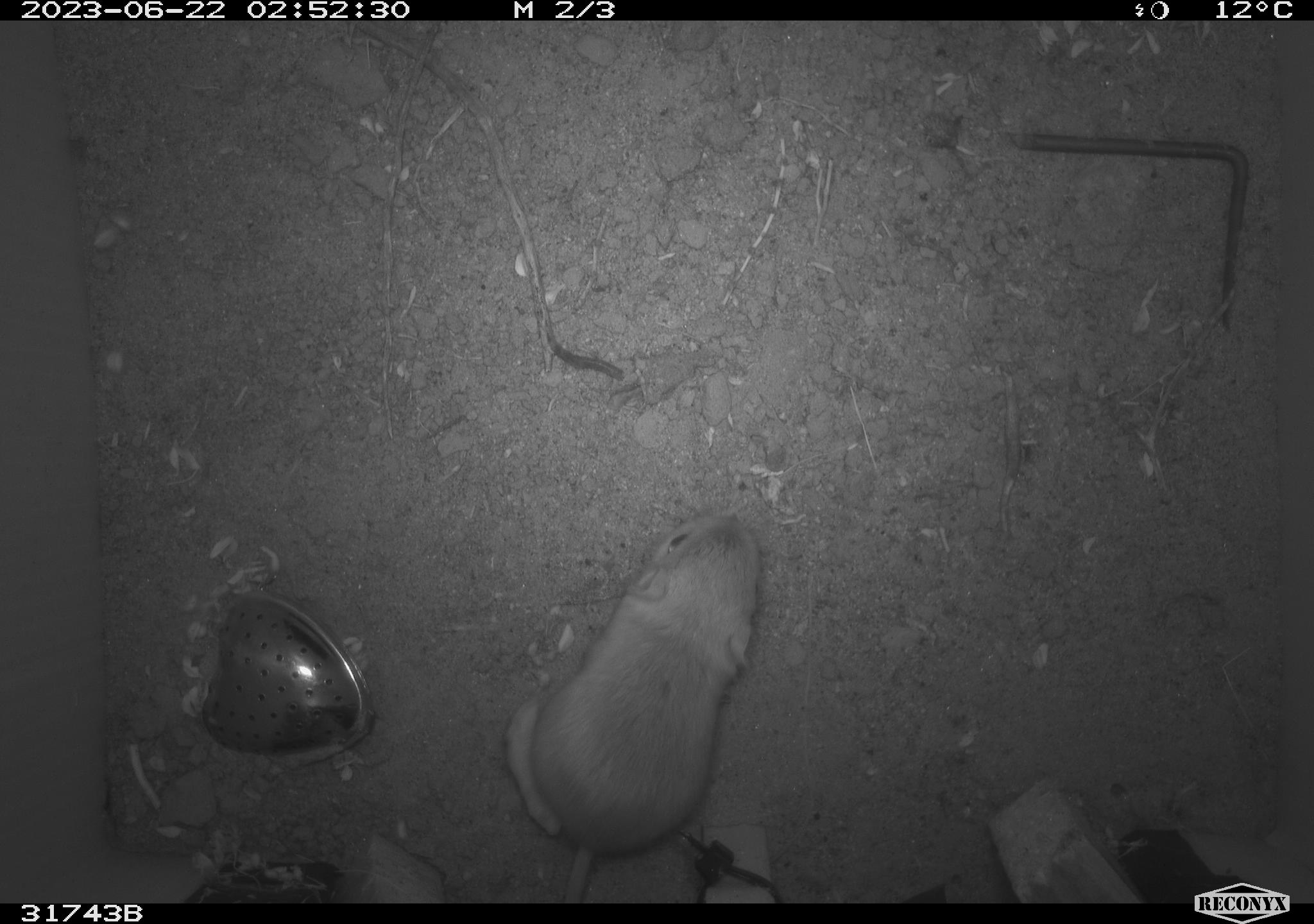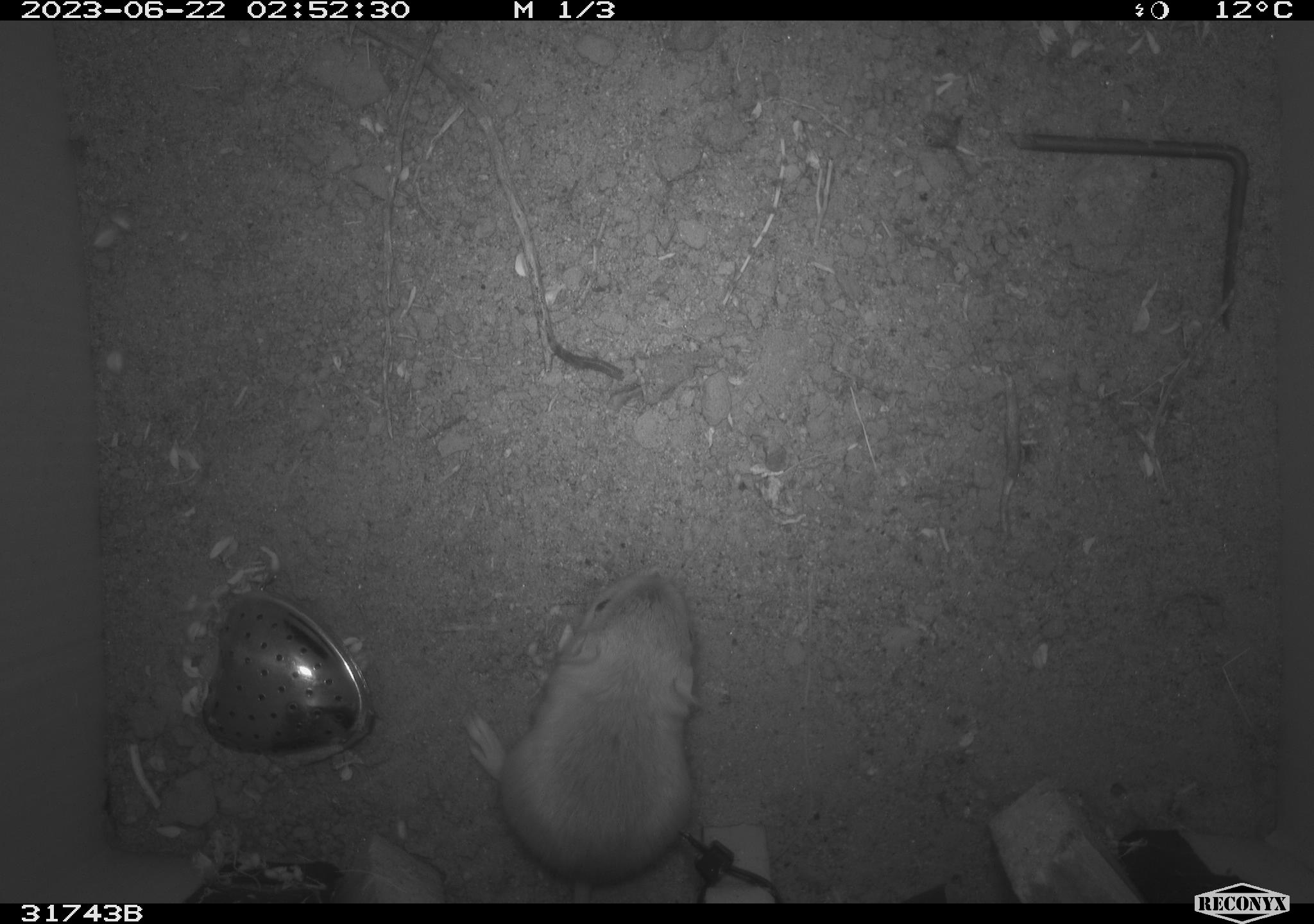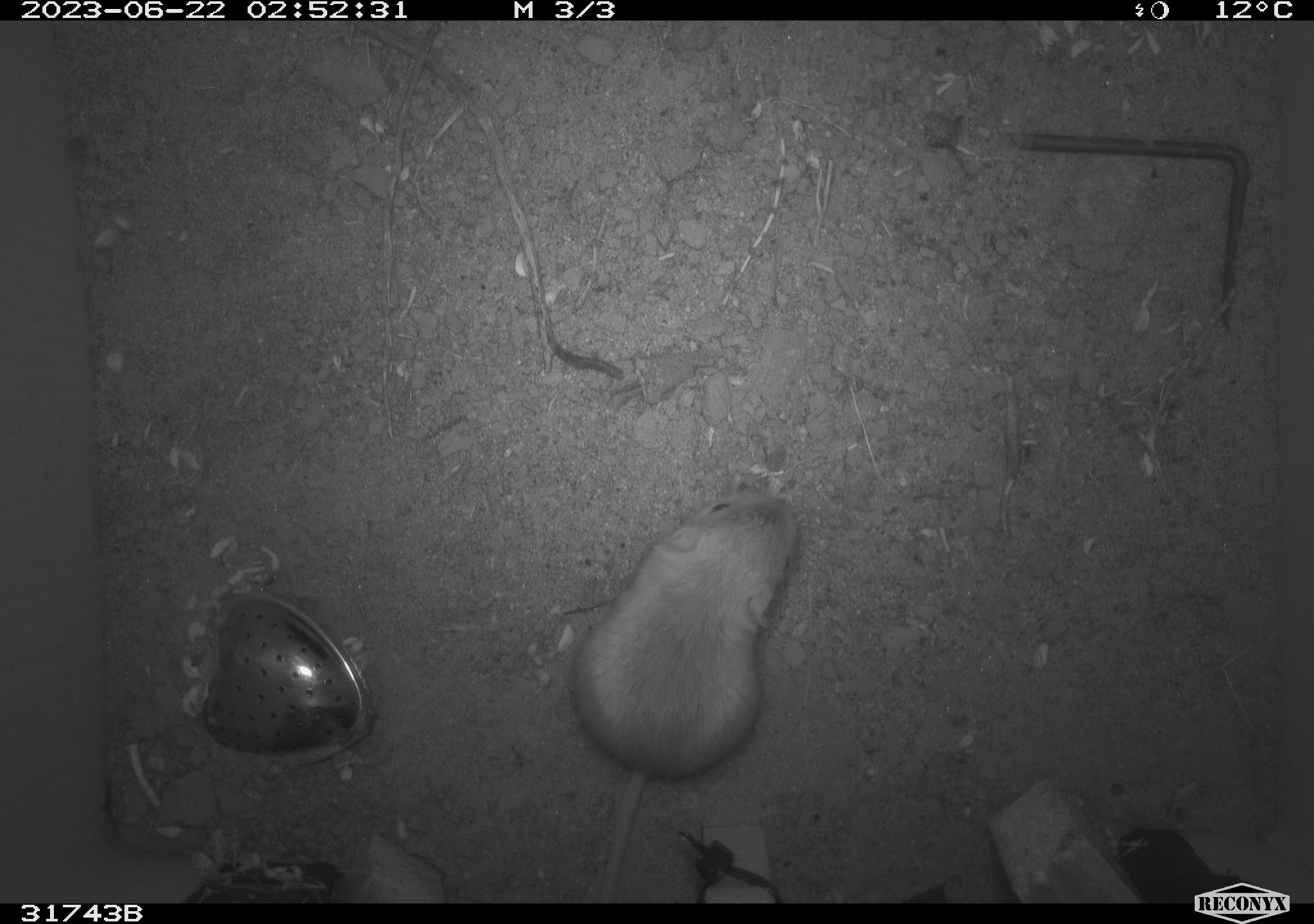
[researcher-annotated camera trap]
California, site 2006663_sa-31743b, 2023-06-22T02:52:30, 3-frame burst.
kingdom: Animalia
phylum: Chordata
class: Mammalia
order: Rodentia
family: Heteromyidae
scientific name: Heteromyidae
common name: kangaroo rats and pocket mice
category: heteromyidae family